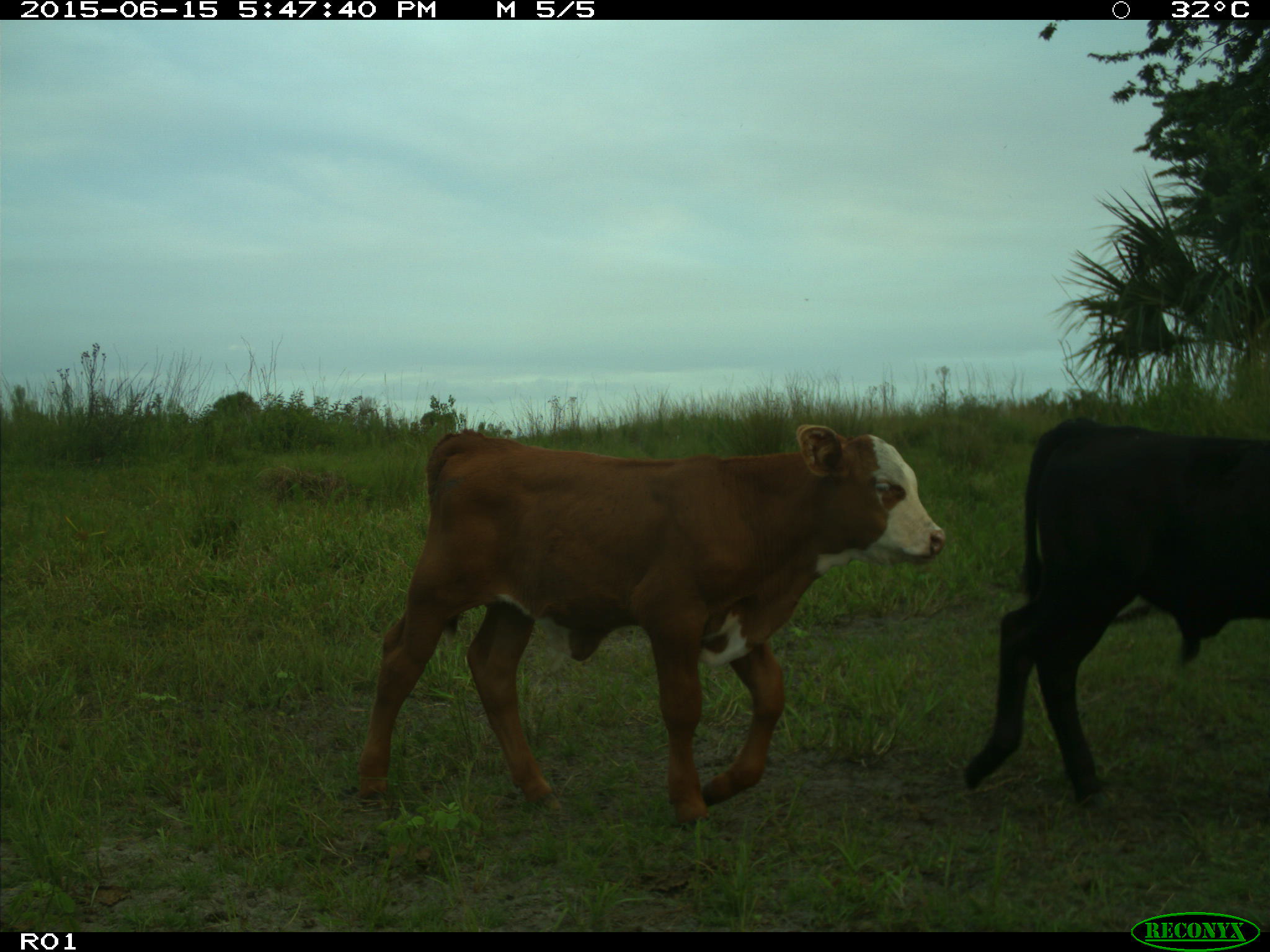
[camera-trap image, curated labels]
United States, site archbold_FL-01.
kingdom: Animalia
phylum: Chordata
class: Mammalia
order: Artiodactyla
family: Bovidae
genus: Bos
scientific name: Bos taurus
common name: domestic cow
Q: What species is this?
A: Bos taurus (domestic cow).